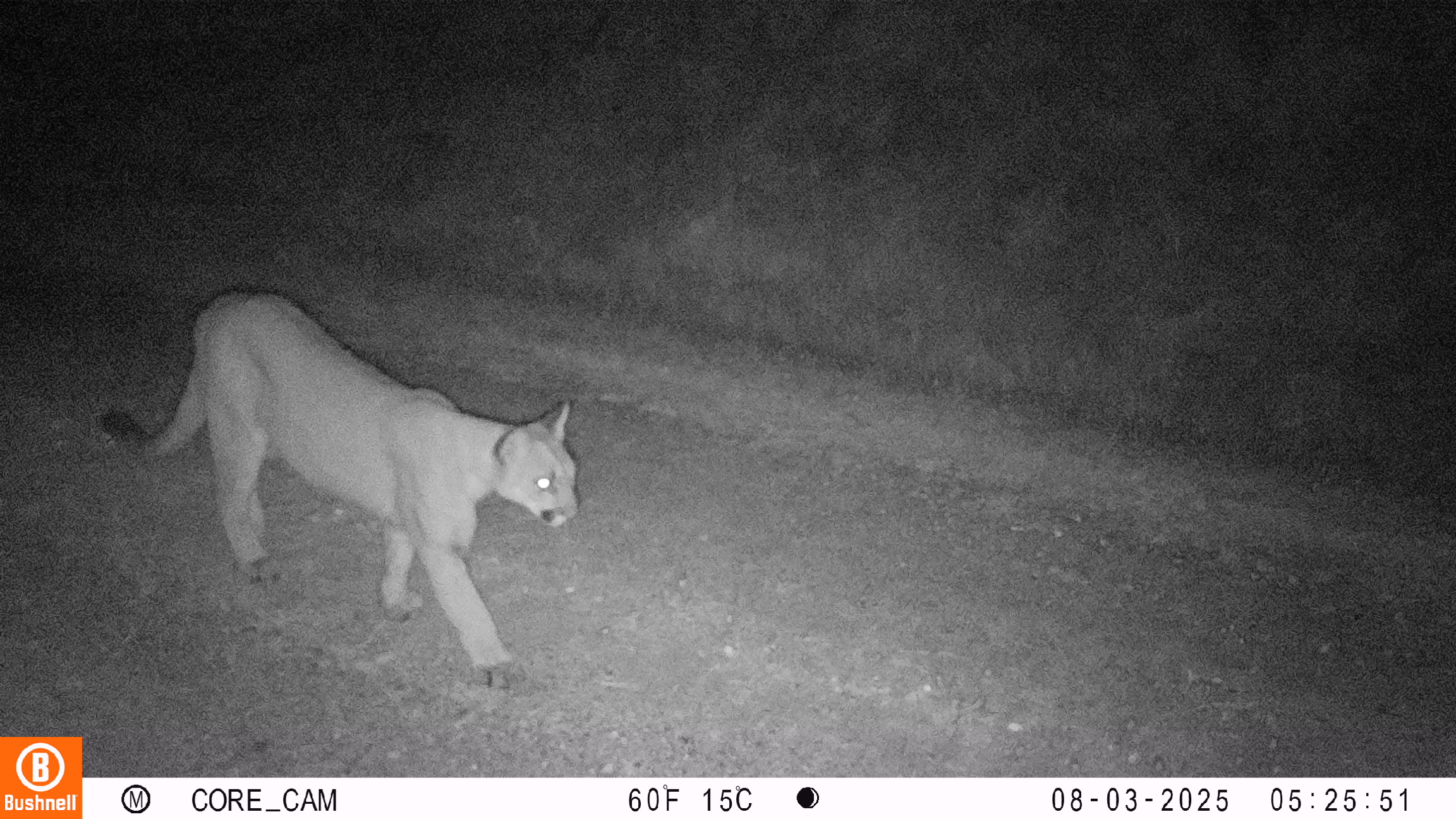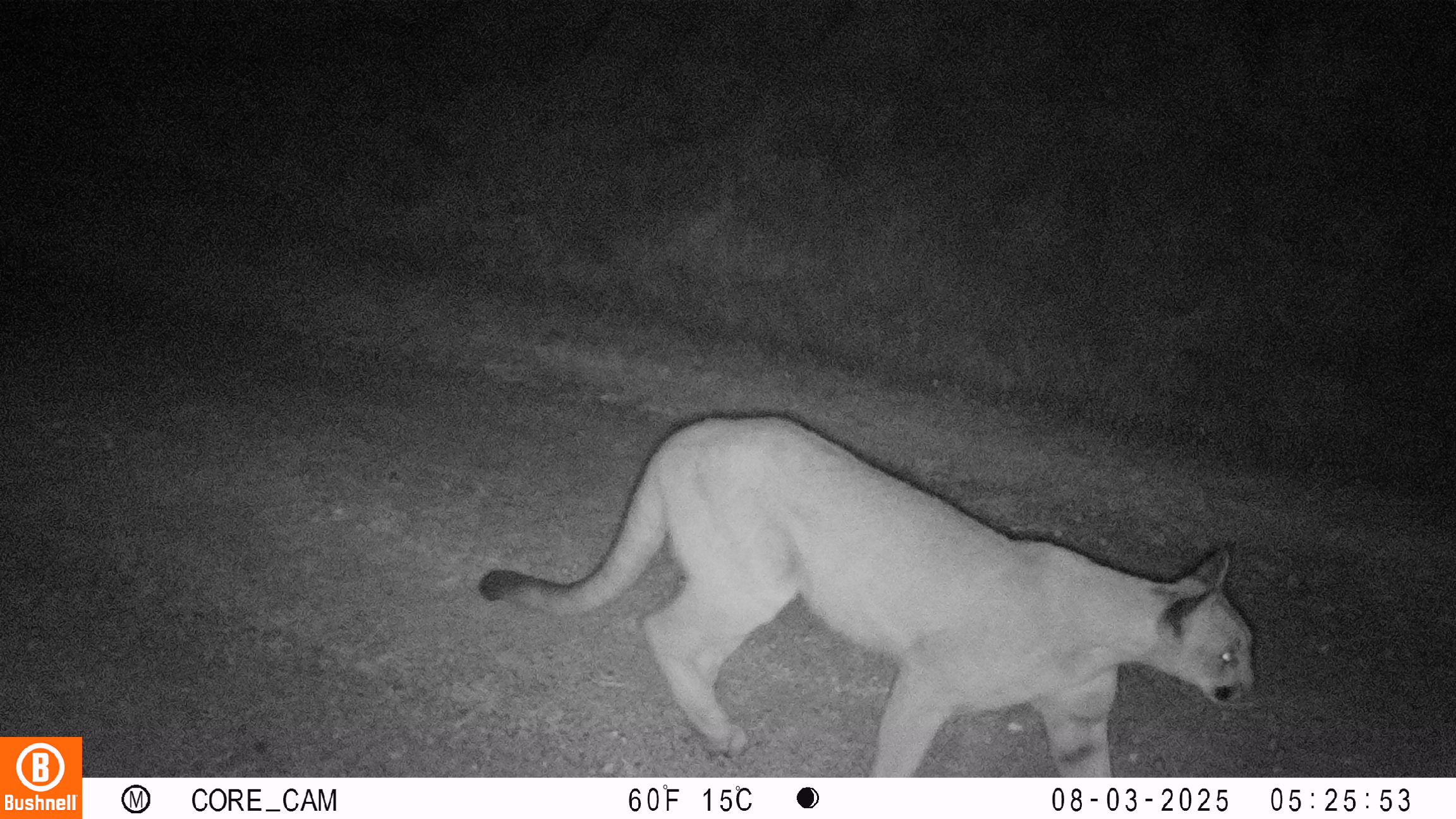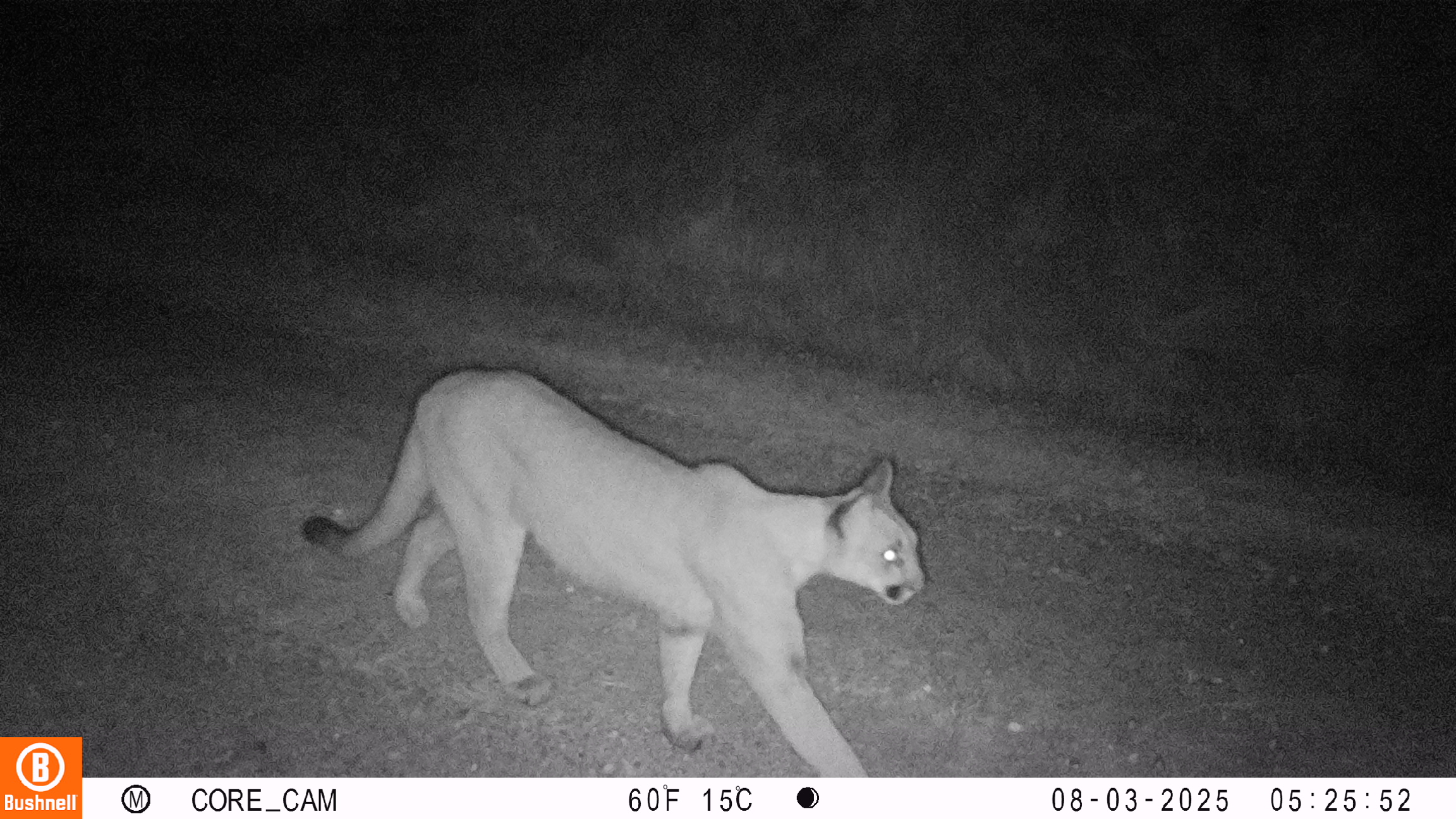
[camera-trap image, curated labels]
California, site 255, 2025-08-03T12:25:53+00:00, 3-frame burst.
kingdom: Animalia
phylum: Chordata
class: Mammalia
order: Carnivora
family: Felidae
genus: Puma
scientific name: Puma concolor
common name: puma